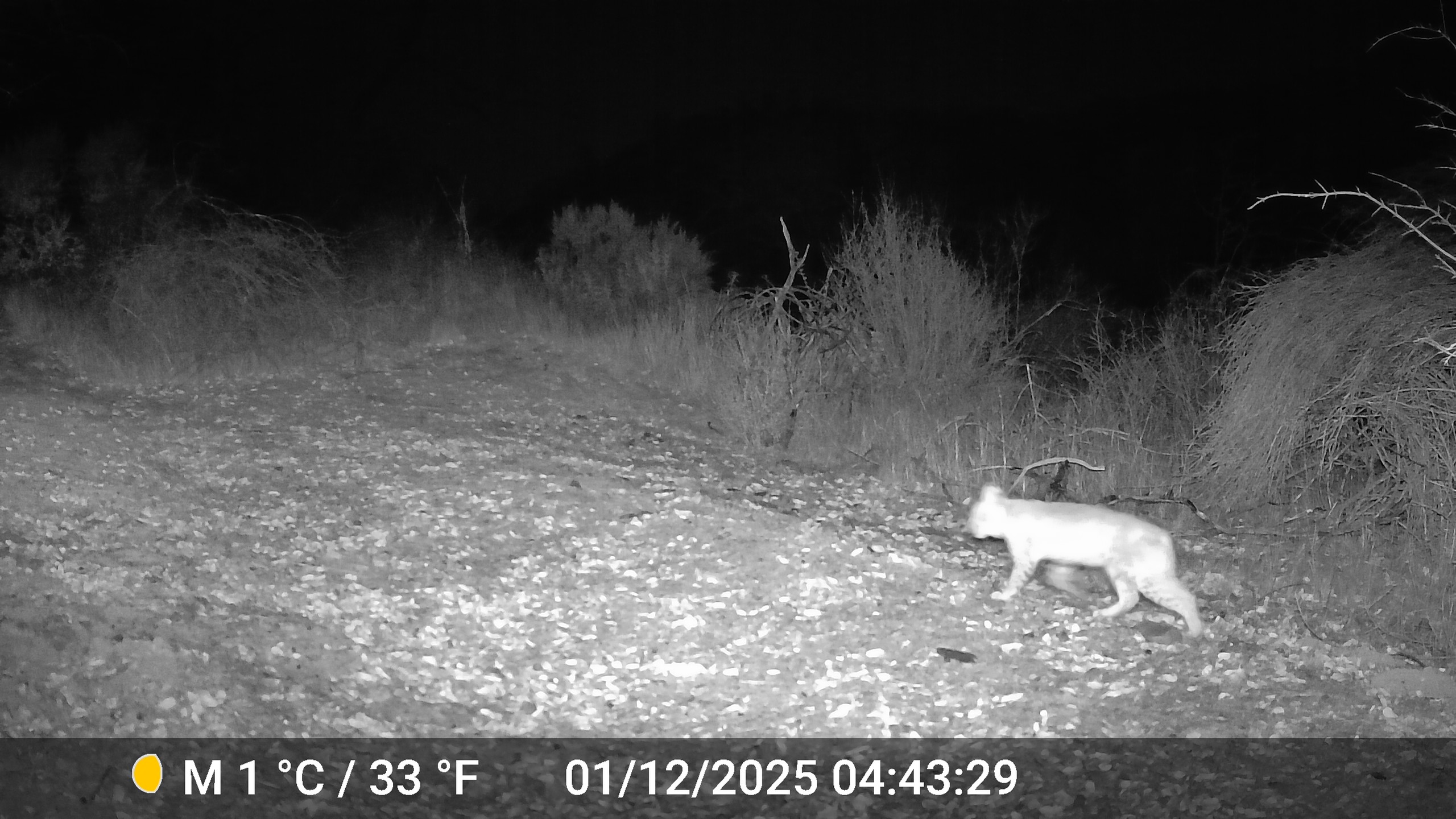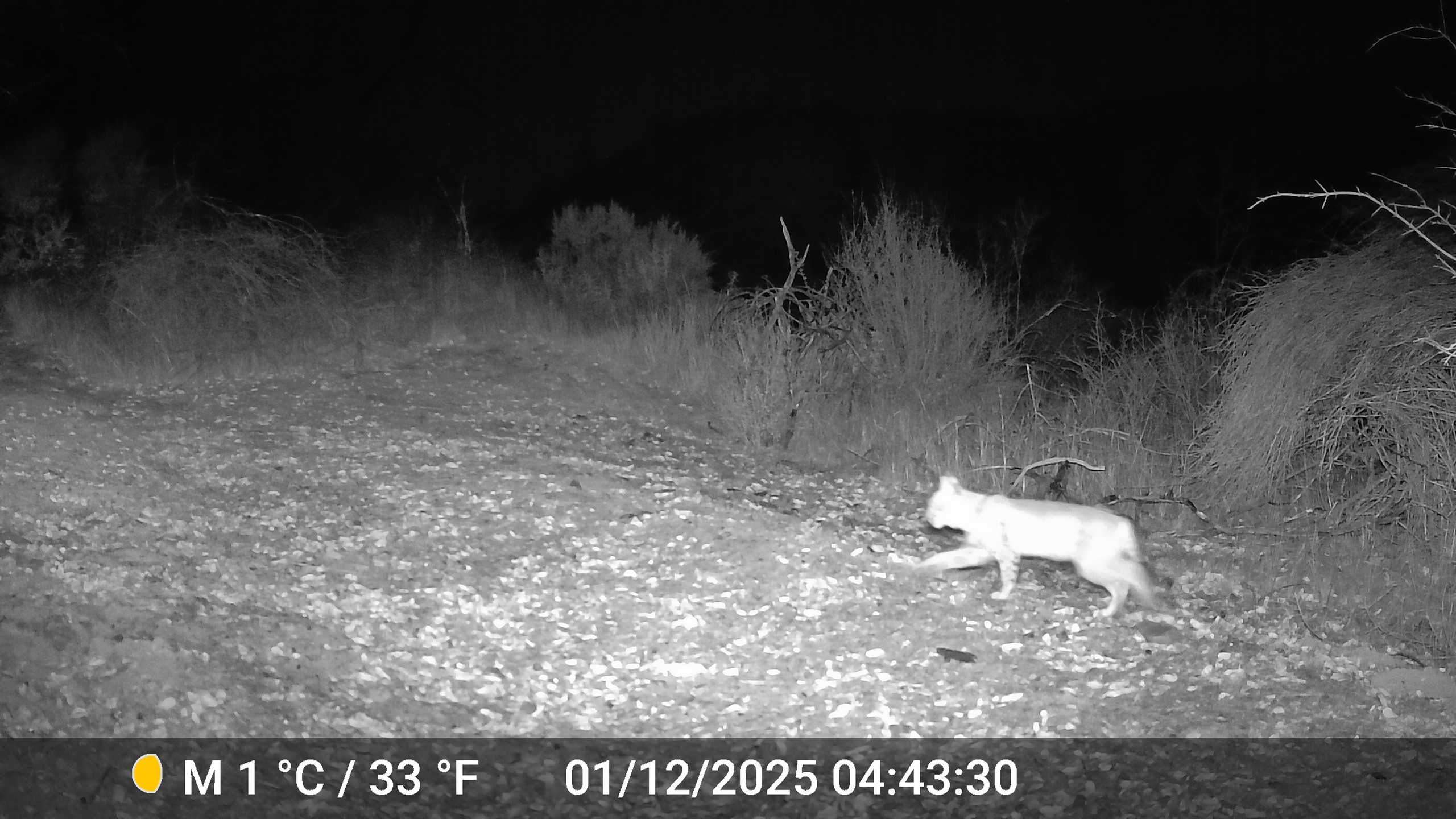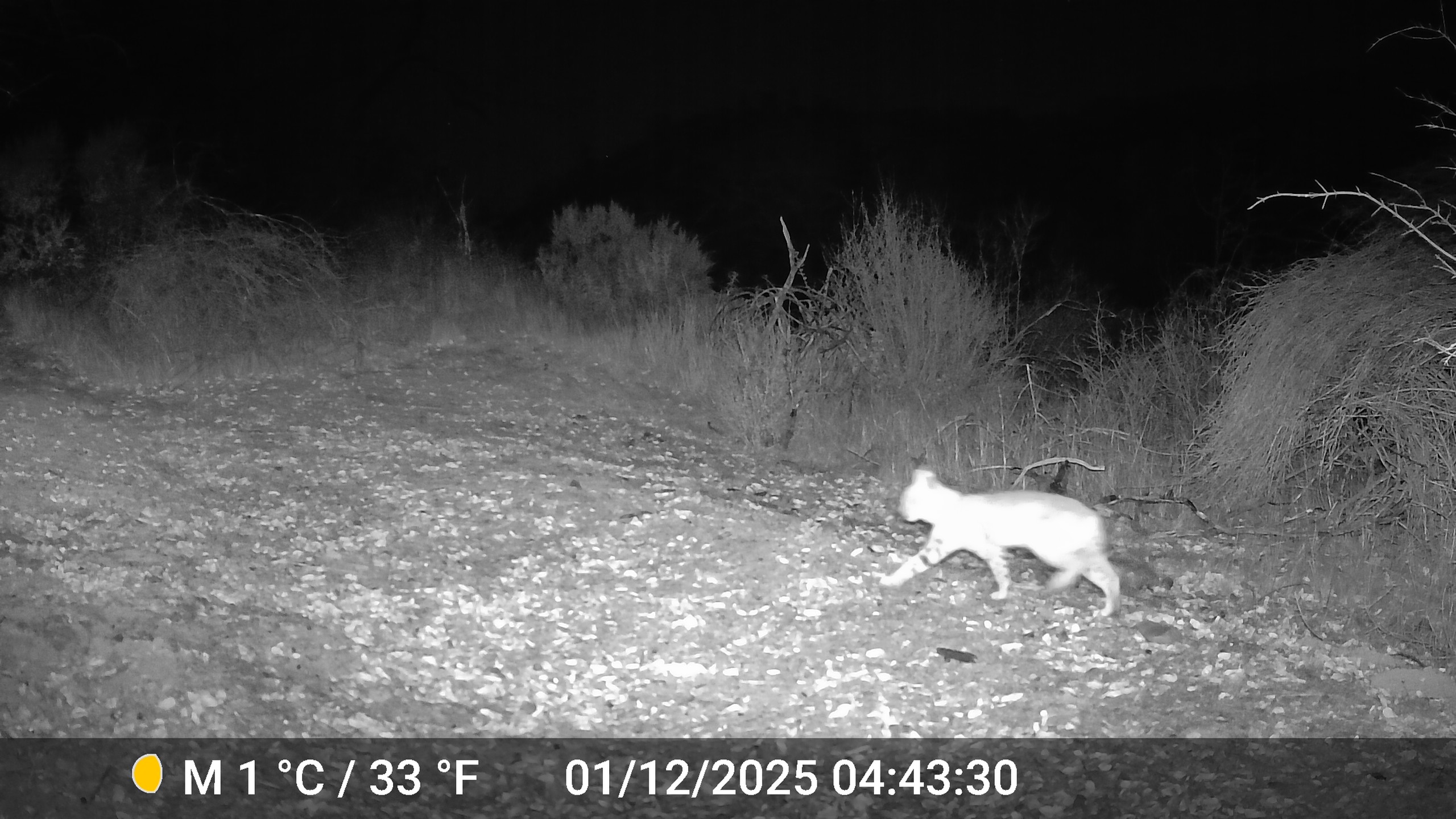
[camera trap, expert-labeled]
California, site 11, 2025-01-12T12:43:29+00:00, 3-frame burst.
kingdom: Animalia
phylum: Chordata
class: Mammalia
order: Carnivora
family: Felidae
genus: Lynx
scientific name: Lynx rufus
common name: bobcat